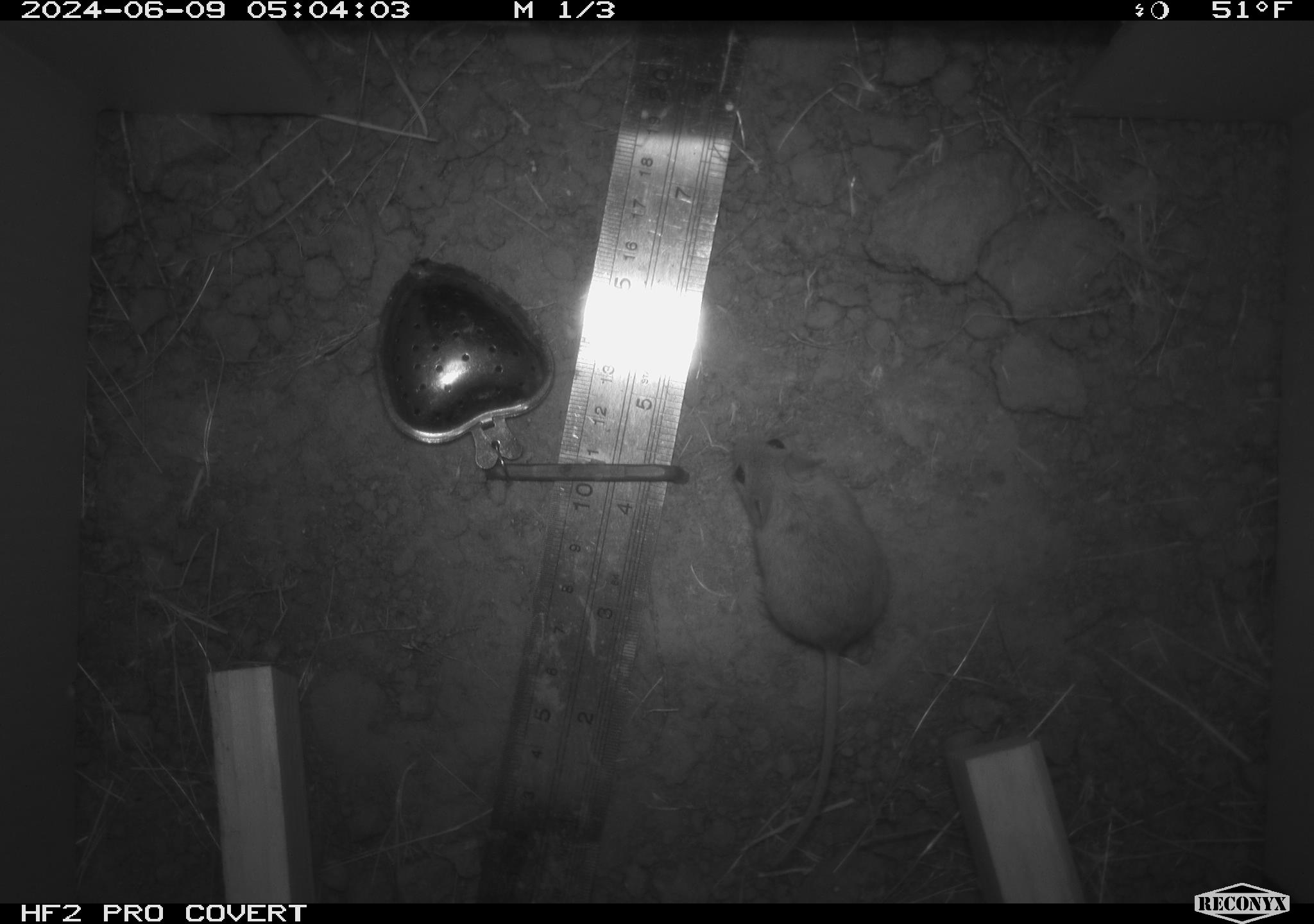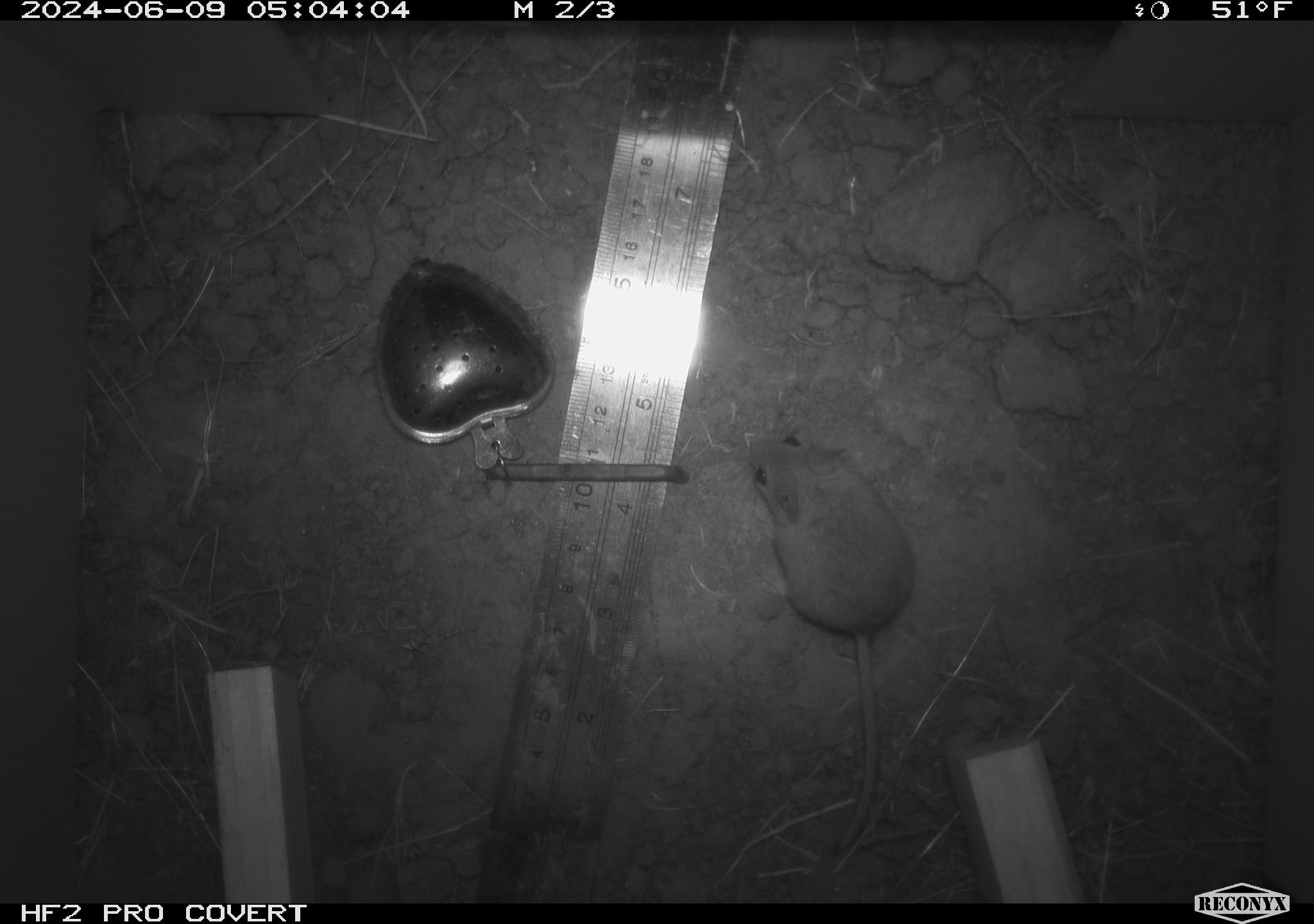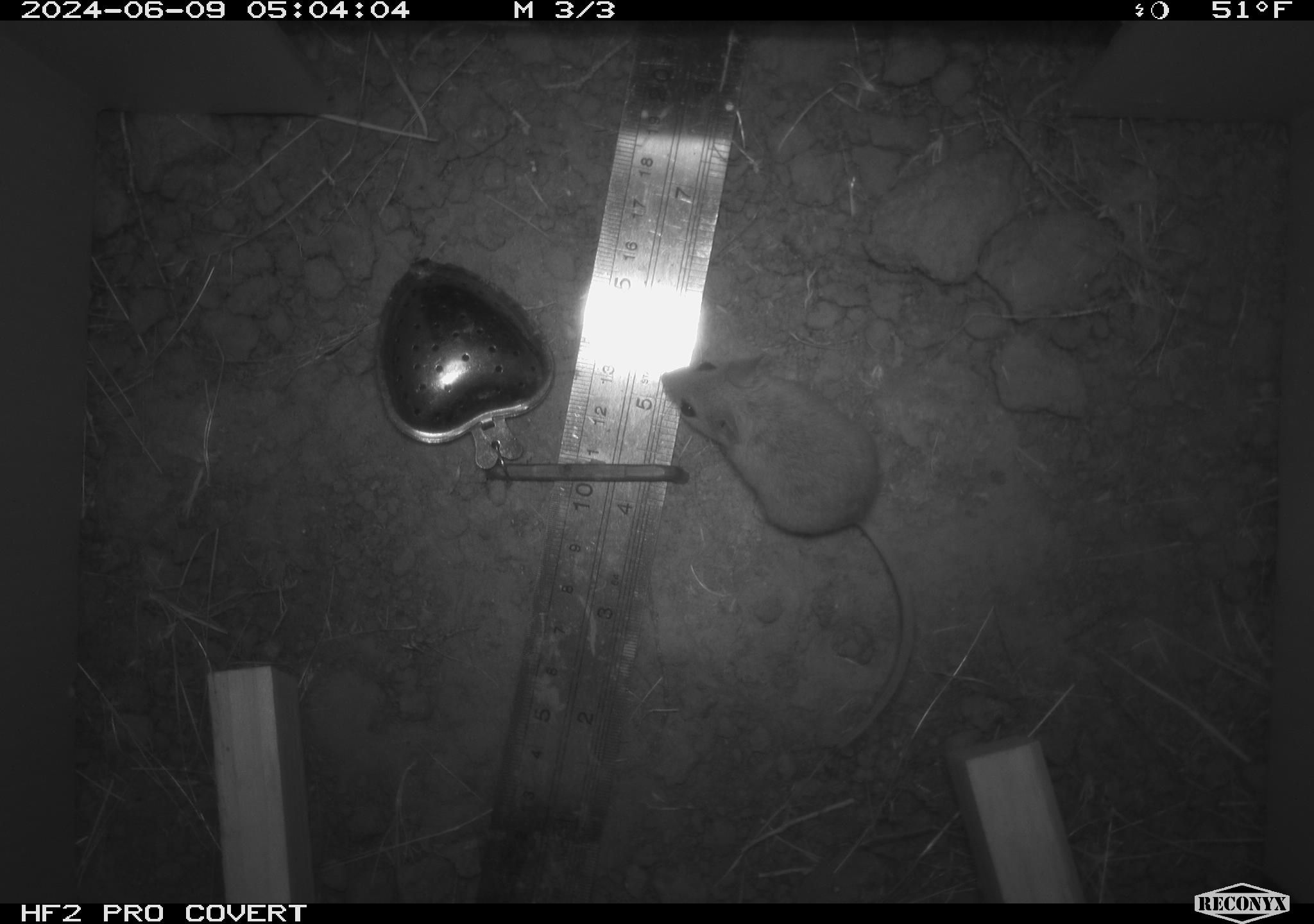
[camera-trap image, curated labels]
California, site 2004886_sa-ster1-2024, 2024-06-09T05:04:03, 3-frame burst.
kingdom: Animalia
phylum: Chordata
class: Mammalia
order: Rodentia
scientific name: Rodentia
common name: mouse species